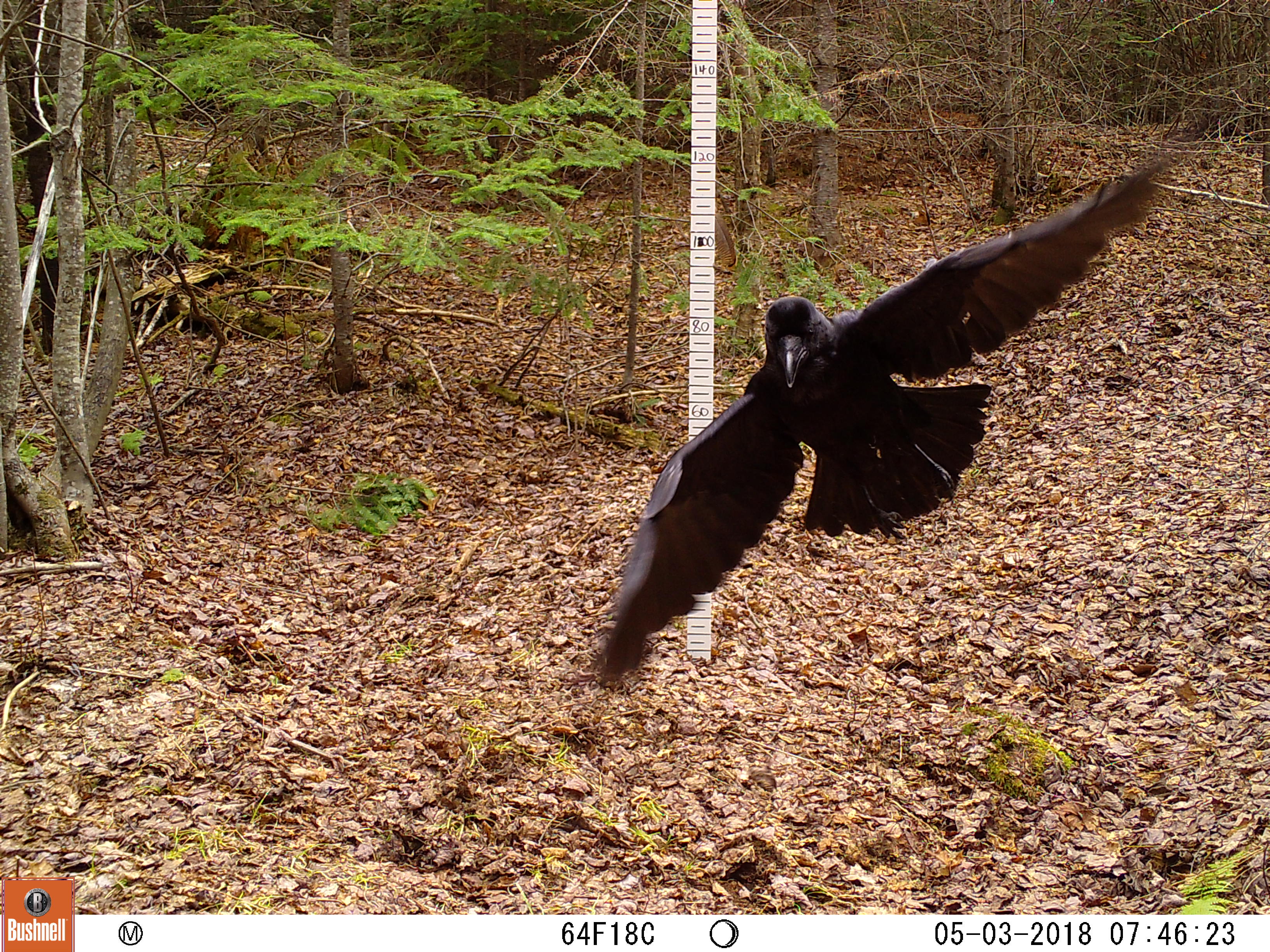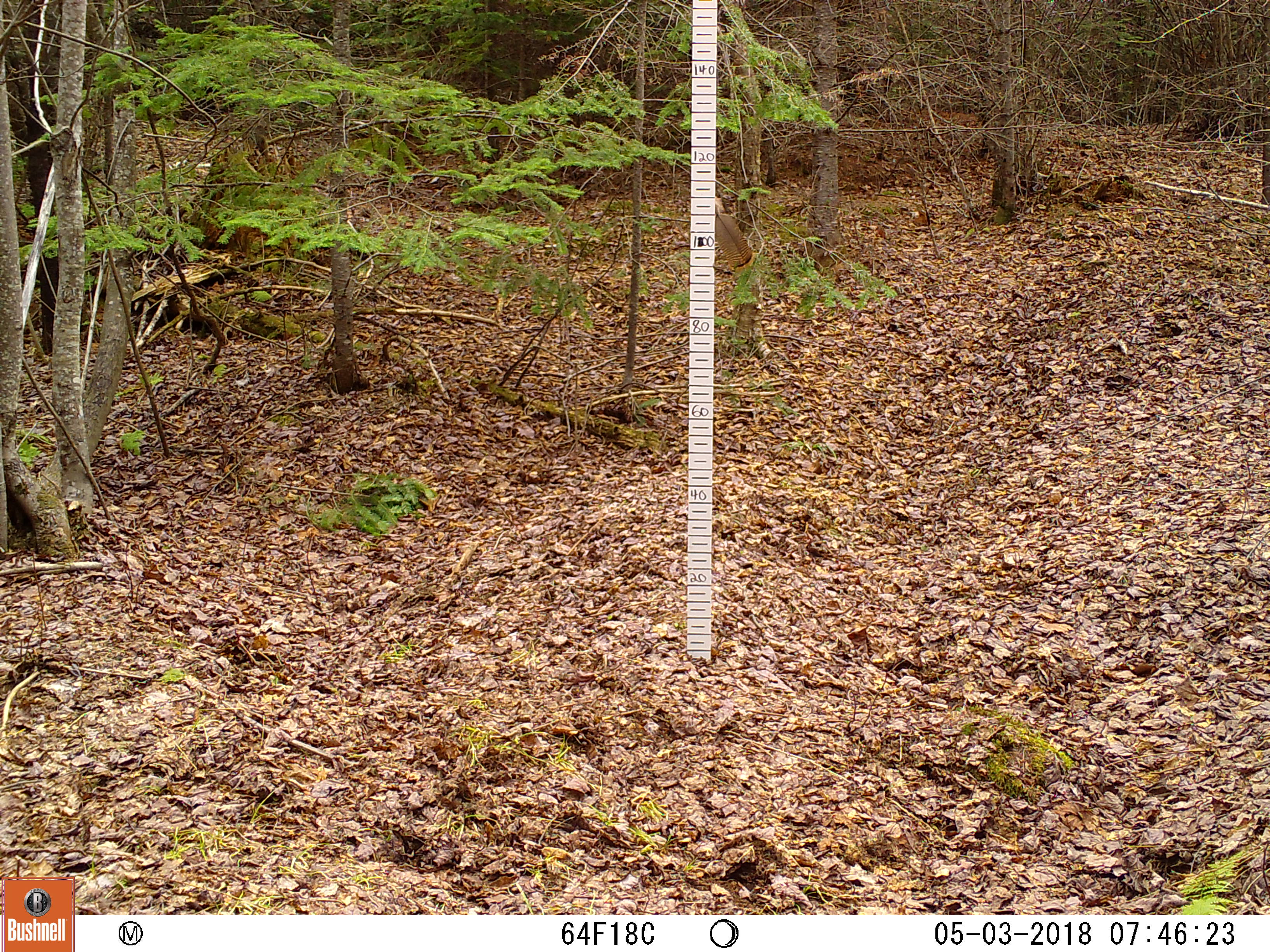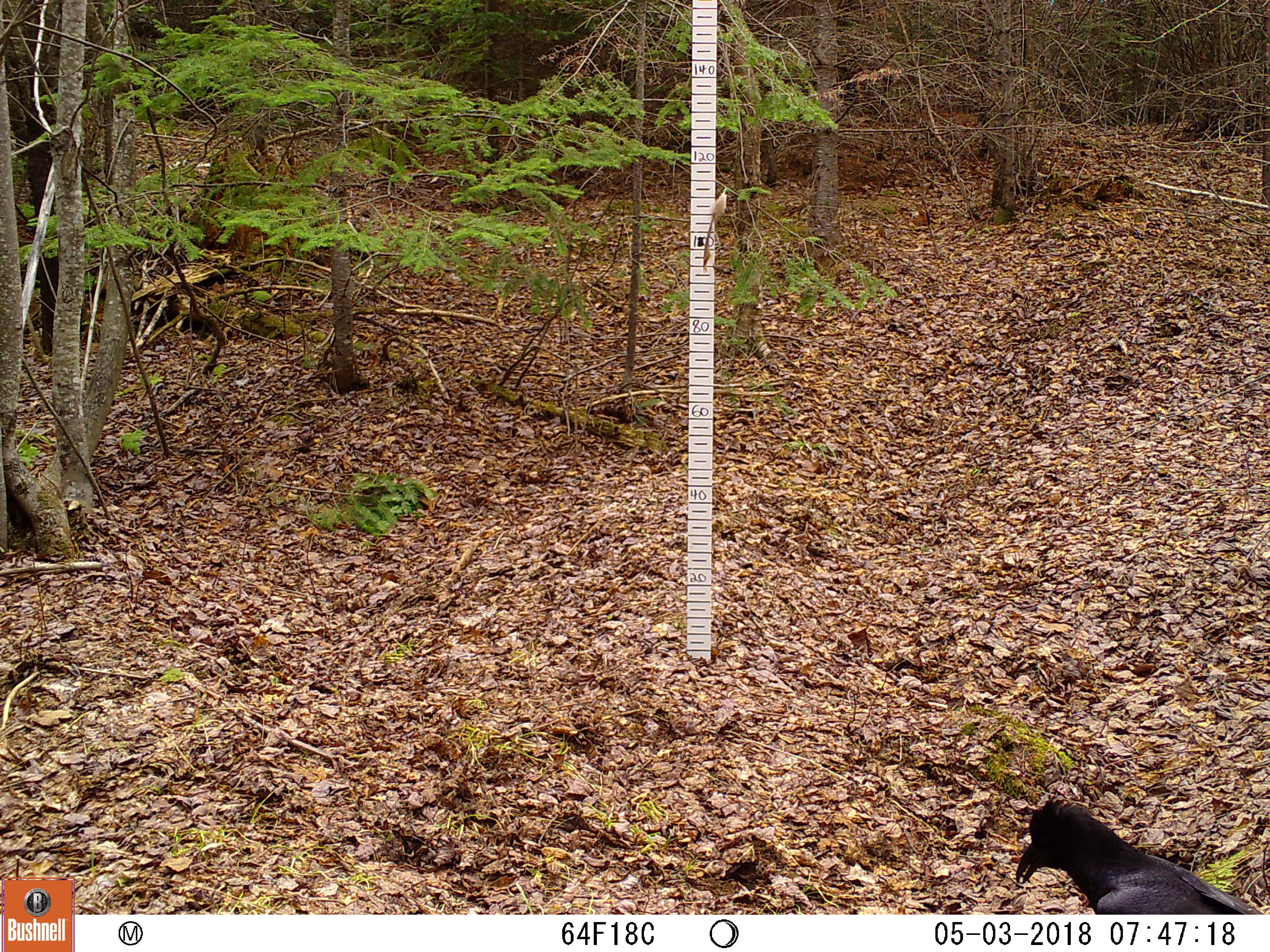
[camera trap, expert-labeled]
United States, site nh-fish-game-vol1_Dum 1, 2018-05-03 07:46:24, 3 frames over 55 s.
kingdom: Animalia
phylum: Chordata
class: Aves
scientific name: Aves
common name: bird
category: bird sp.